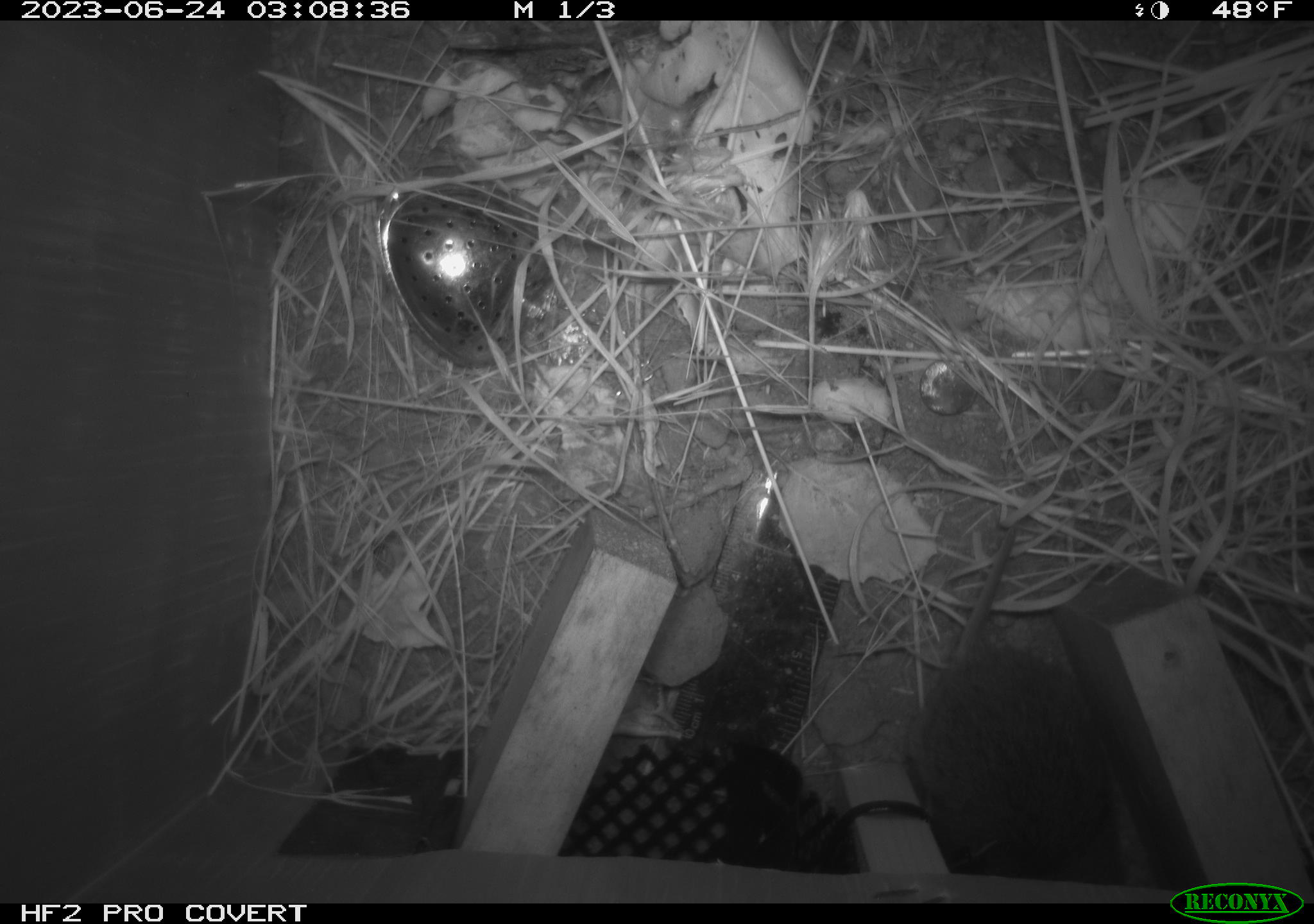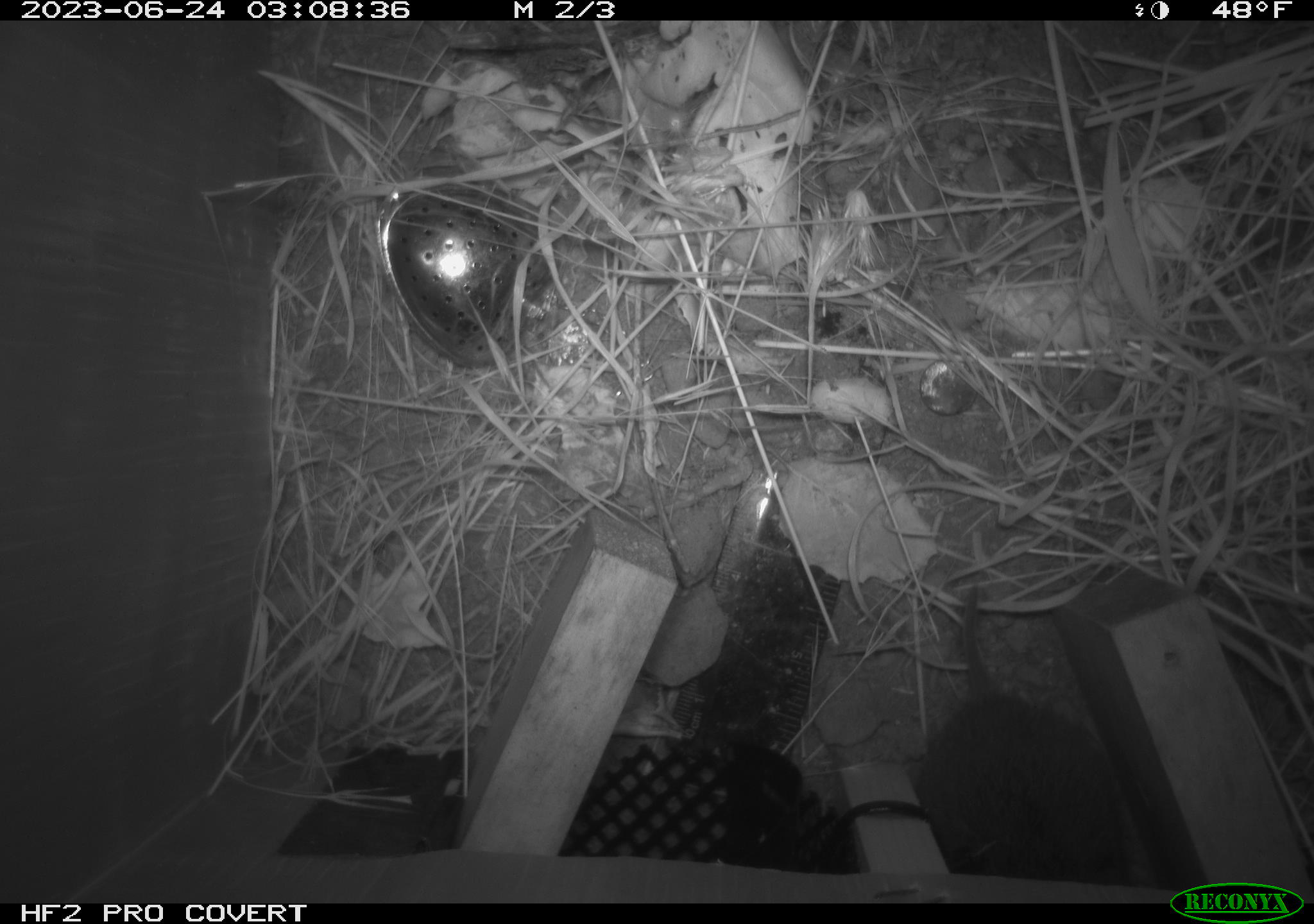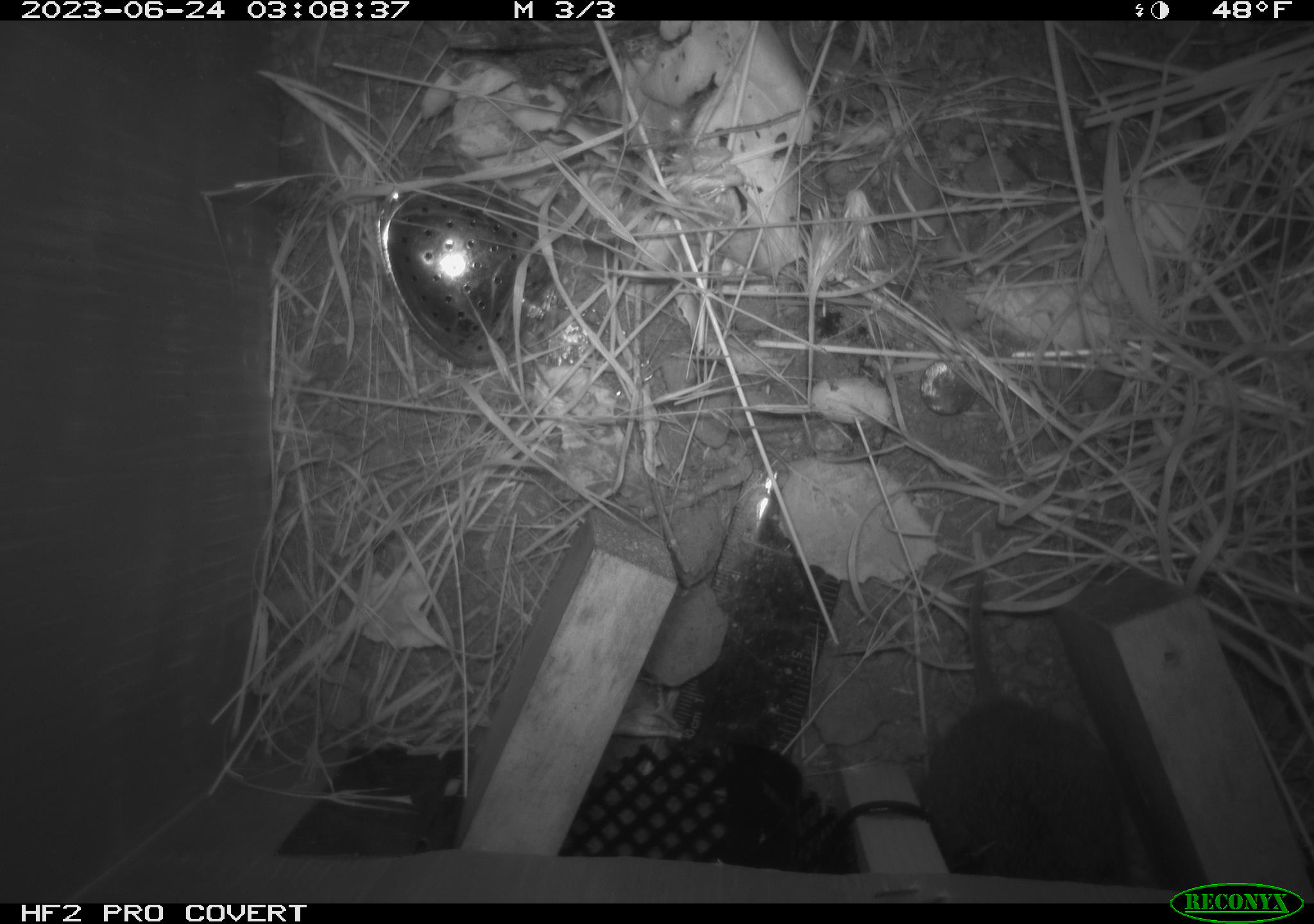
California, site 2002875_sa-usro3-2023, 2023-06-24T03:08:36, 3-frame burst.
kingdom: Animalia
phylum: Chordata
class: Mammalia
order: Rodentia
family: Cricetidae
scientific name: Arvicolinae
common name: voles, lemmings, and muskrats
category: arvicolinae subfamily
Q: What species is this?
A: Arvicolinae subfamily (voles, lemmings, and muskrats) (Arvicolinae).